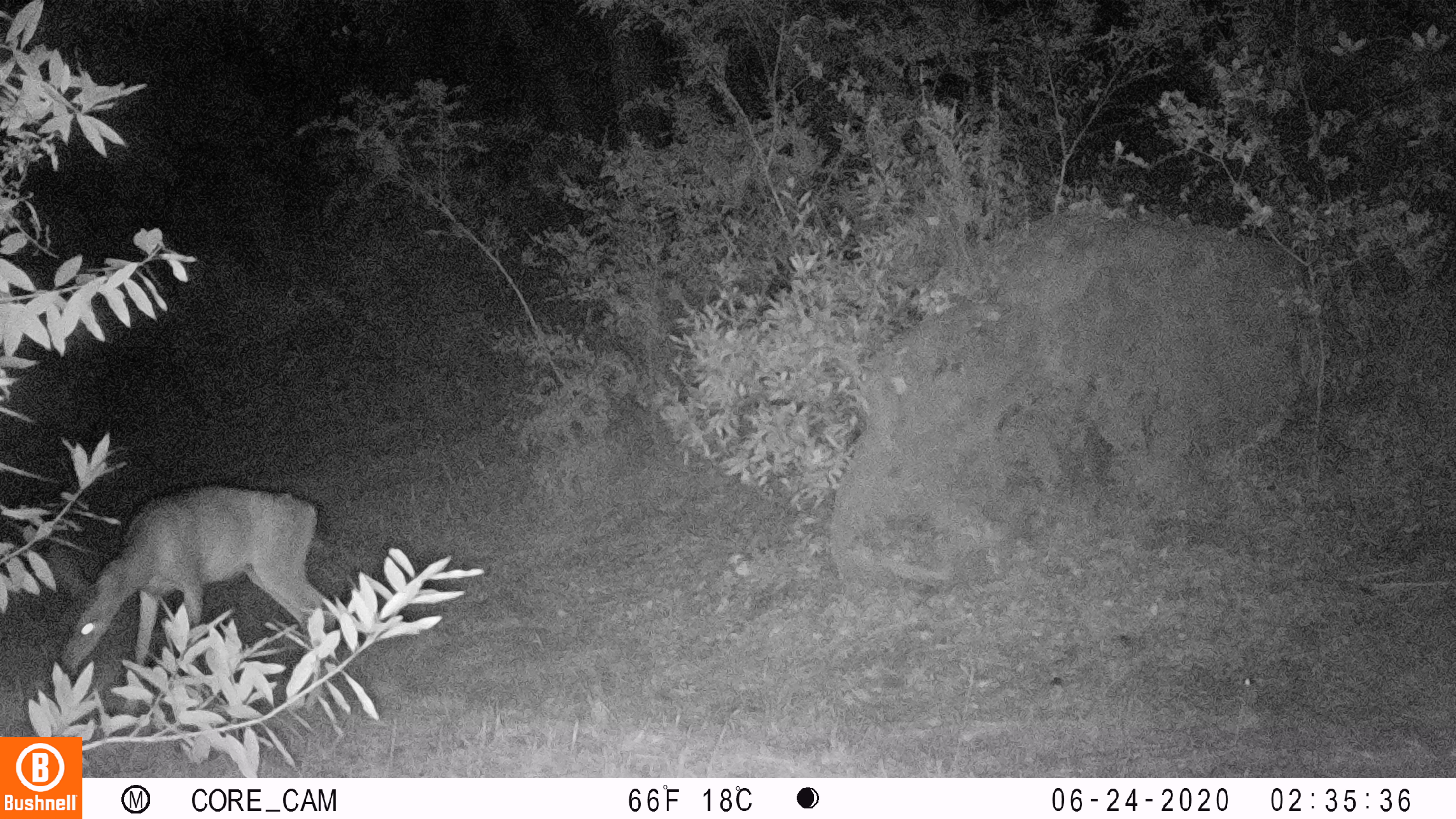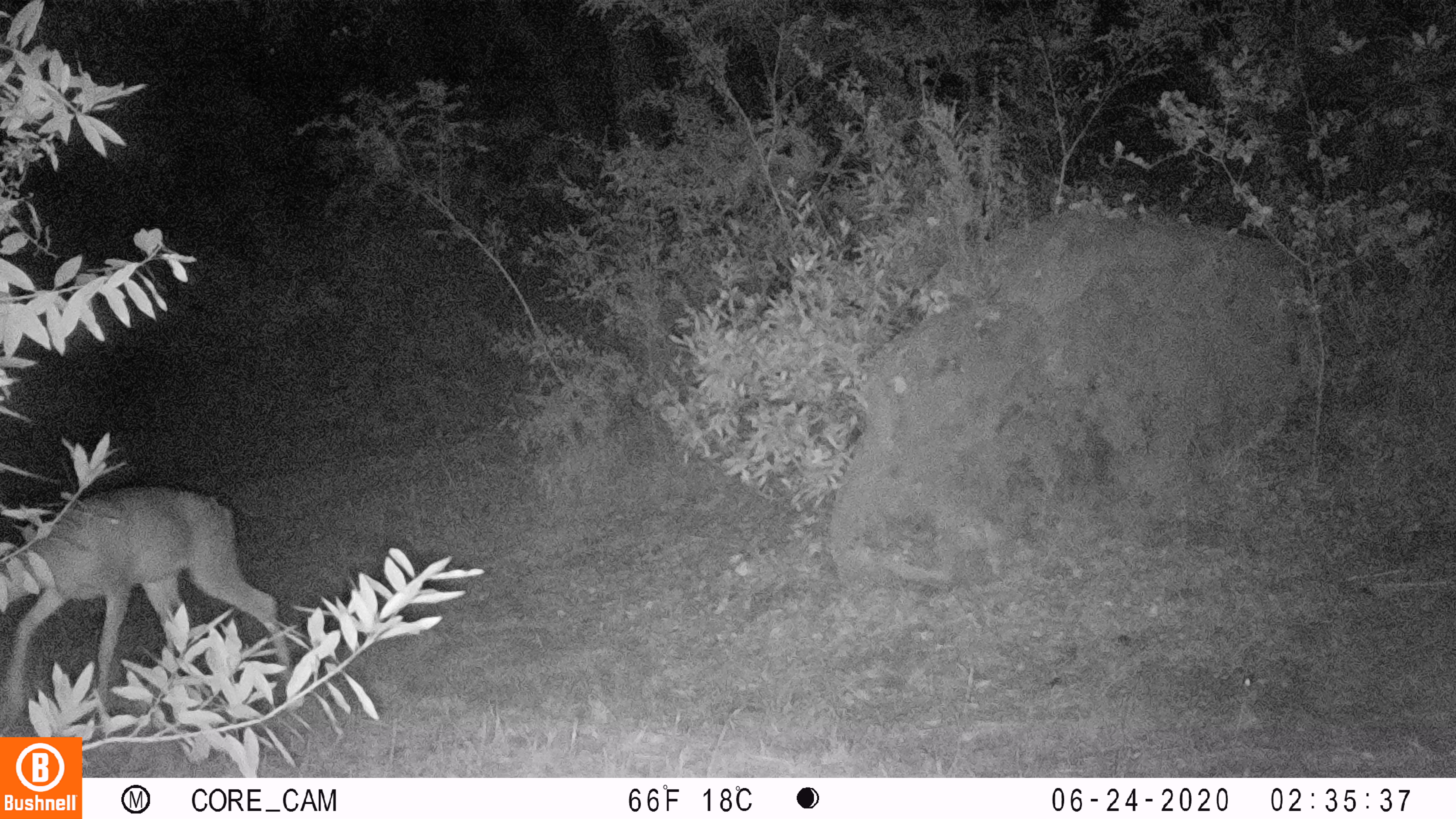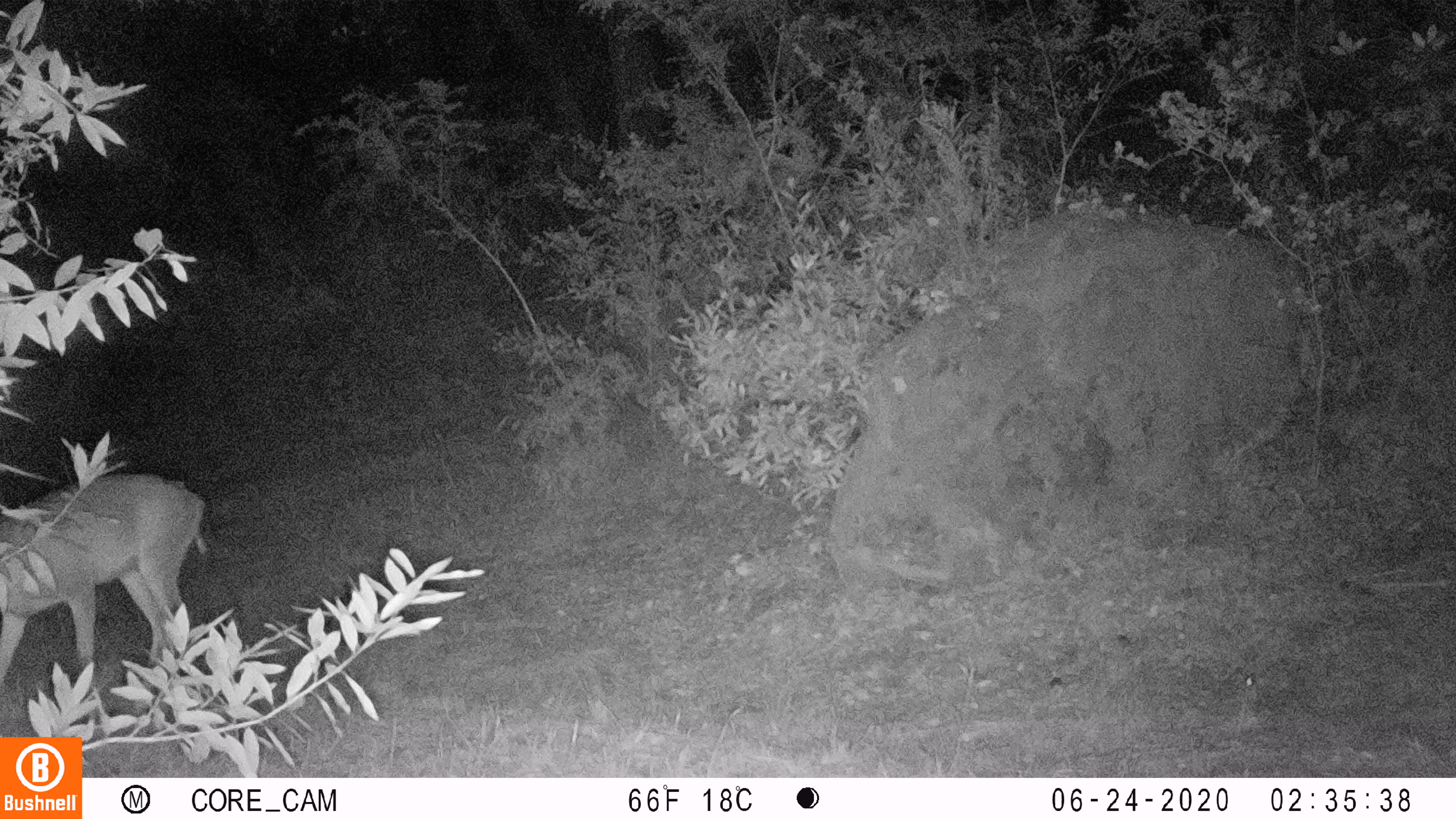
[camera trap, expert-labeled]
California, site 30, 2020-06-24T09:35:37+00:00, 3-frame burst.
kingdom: Animalia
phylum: Chordata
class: Mammalia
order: Artiodactyla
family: Cervidae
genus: Odocoileus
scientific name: Odocoileus hemionus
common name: mule deer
Mule deer (Odocoileus hemionus).